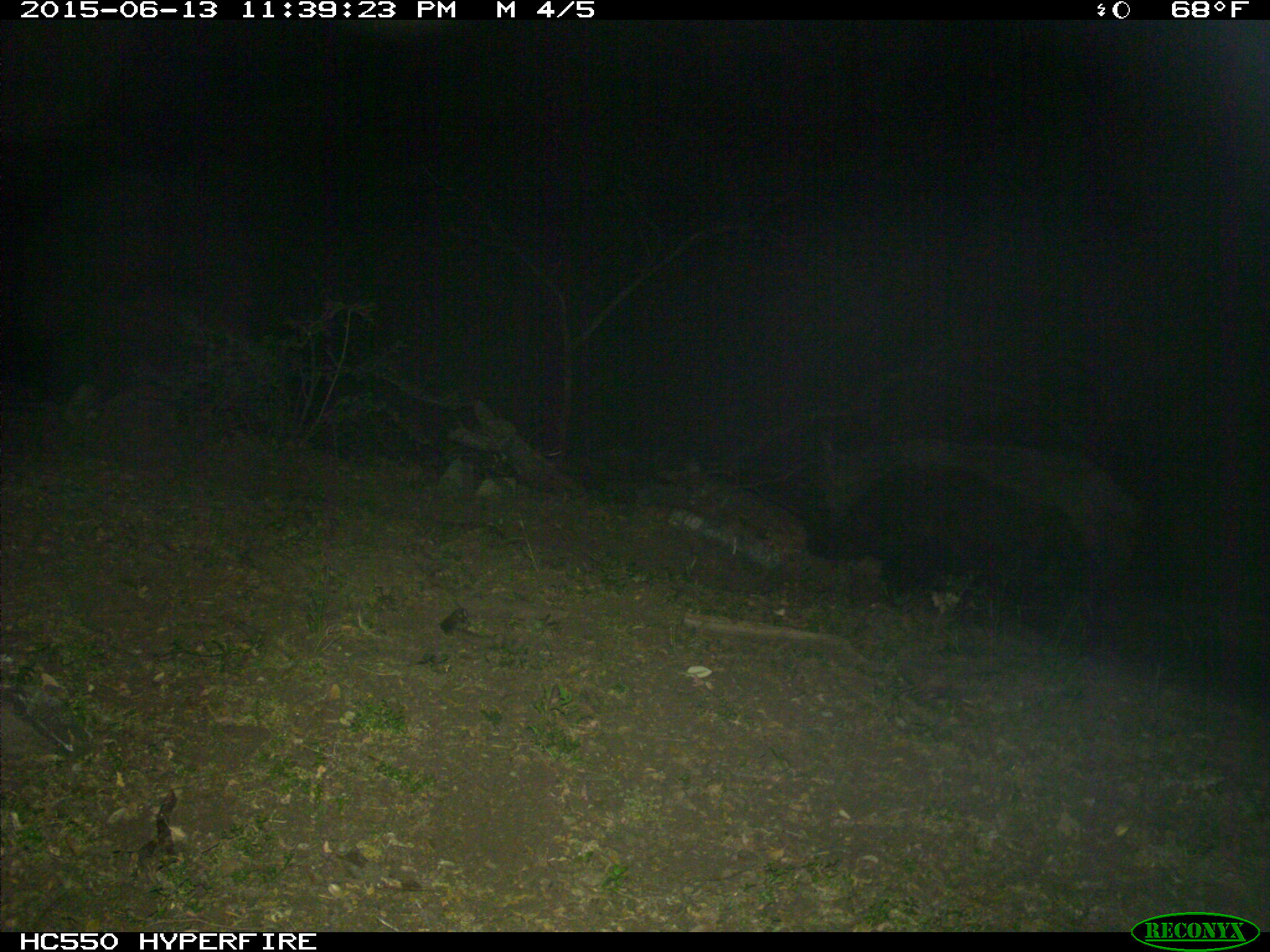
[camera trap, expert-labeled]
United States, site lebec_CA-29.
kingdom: Animalia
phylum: Chordata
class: Mammalia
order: Artiodactyla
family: Suidae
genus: Sus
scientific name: Sus scrofa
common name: wild boar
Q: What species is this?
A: Sus scrofa (wild boar).